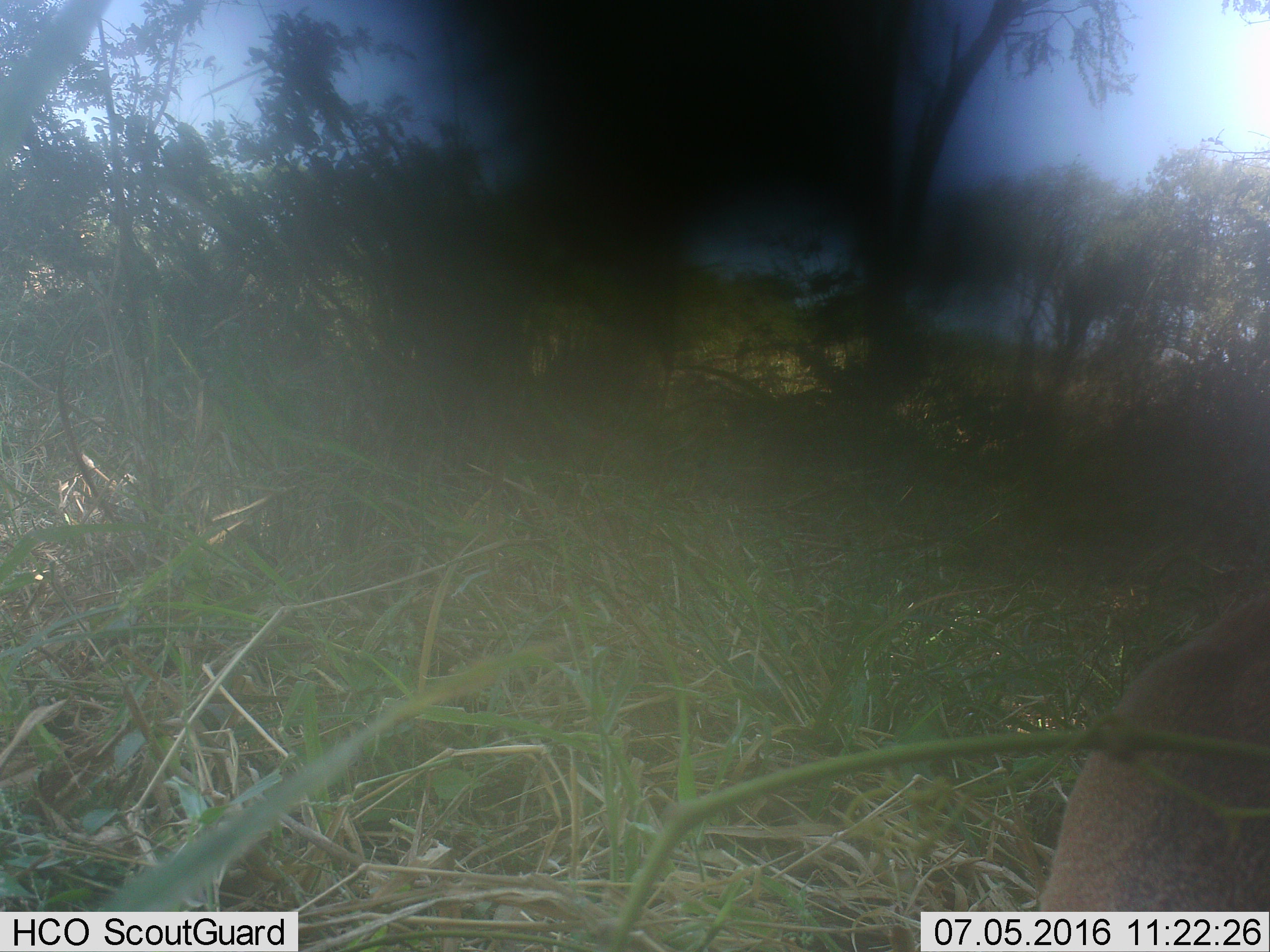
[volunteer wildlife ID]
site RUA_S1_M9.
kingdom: Animalia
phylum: Chordata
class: Mammalia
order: Artiodactyla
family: Bovidae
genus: Madoqua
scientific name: Madoqua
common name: dik-dik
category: dikdik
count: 1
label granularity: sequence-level